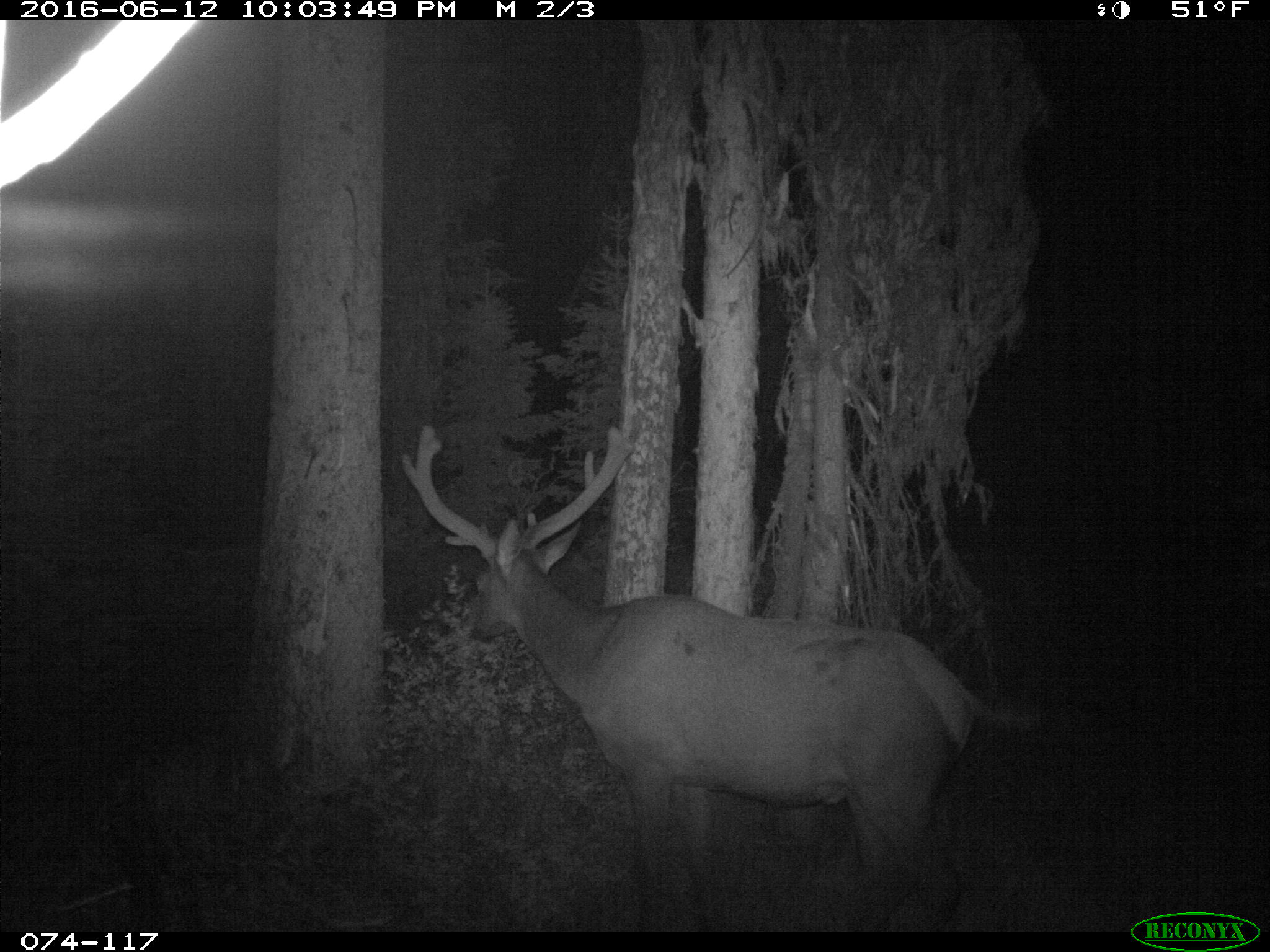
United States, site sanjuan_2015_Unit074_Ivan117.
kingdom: Animalia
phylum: Chordata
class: Mammalia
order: Artiodactyla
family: Cervidae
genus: Cervus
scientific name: Cervus elaphus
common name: red deer